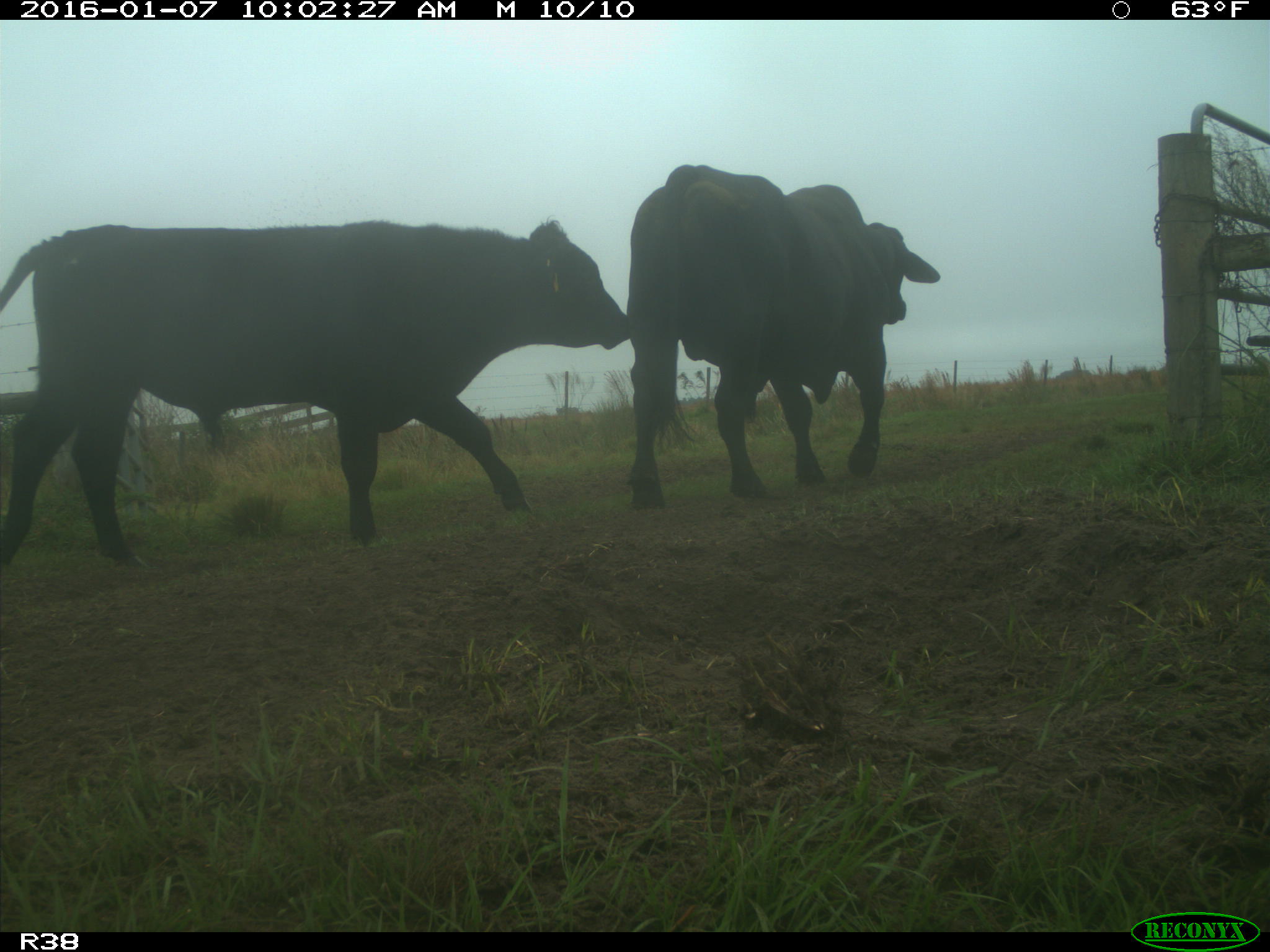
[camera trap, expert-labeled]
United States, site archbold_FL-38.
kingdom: Animalia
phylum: Chordata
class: Mammalia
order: Artiodactyla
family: Bovidae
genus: Bos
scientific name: Bos taurus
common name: domestic cow